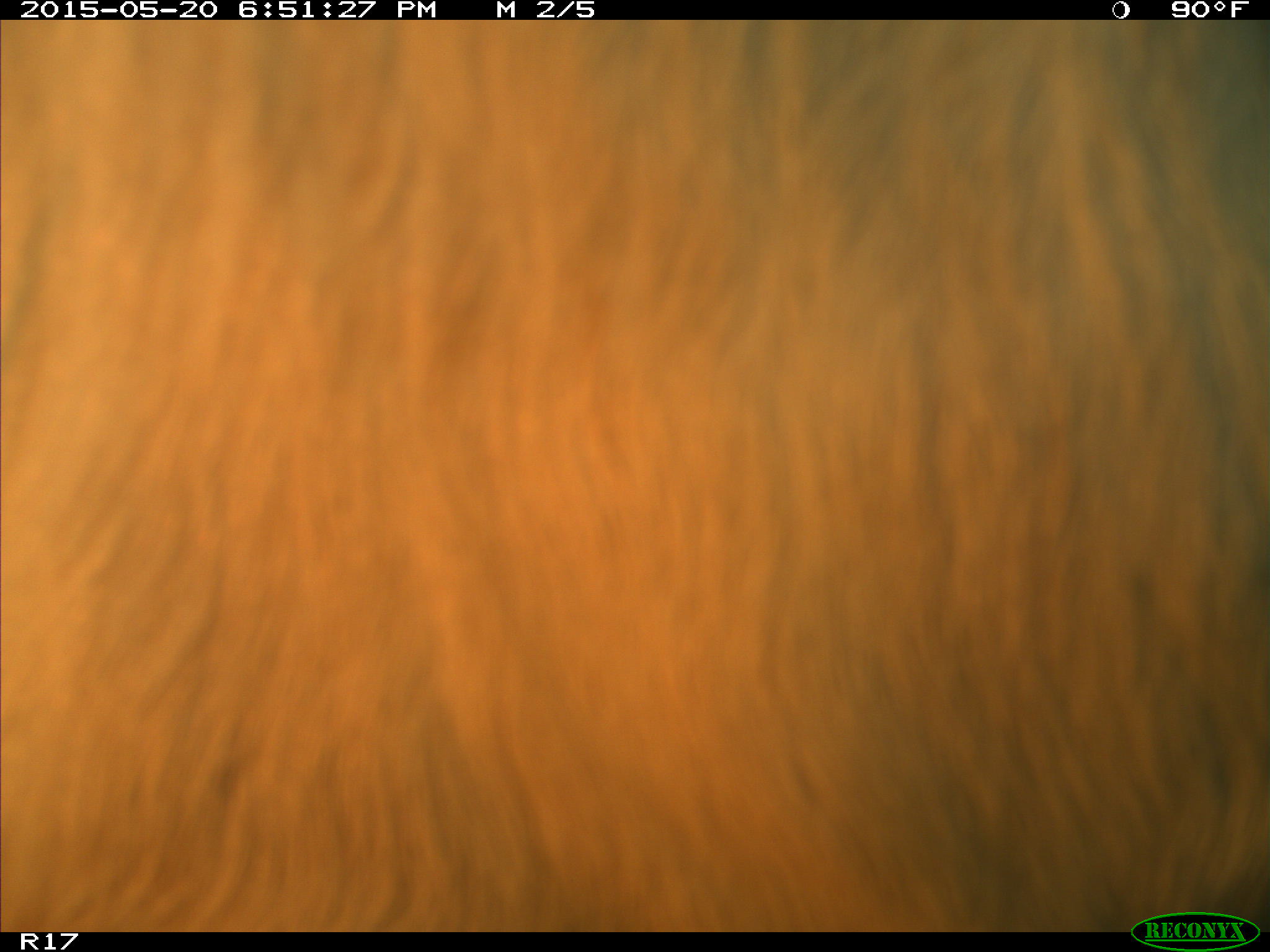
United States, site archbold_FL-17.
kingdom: Animalia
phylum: Chordata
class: Mammalia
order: Artiodactyla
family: Bovidae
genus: Bos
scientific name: Bos taurus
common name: domestic cow